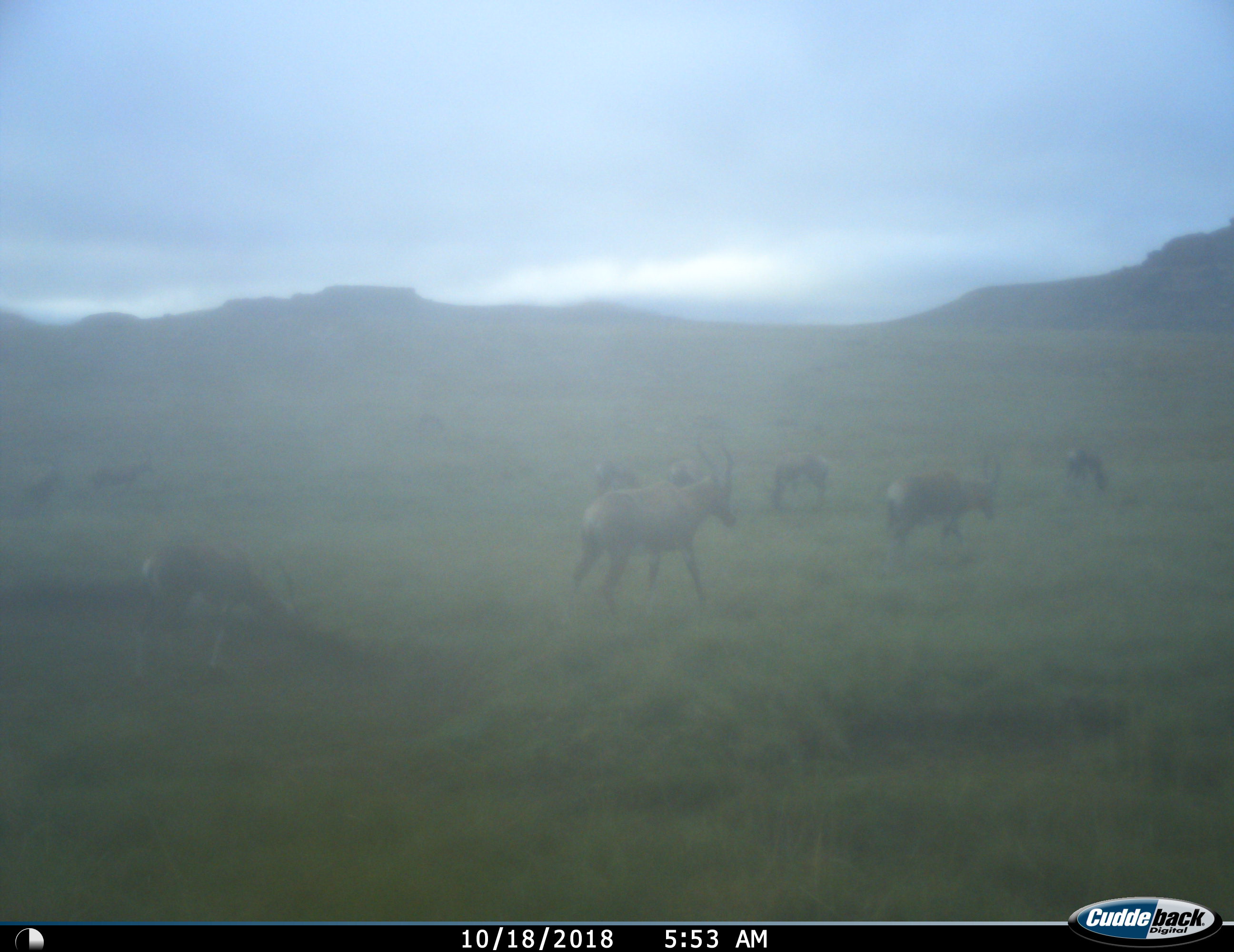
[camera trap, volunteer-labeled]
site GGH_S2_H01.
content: unidentified animal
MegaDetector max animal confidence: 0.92